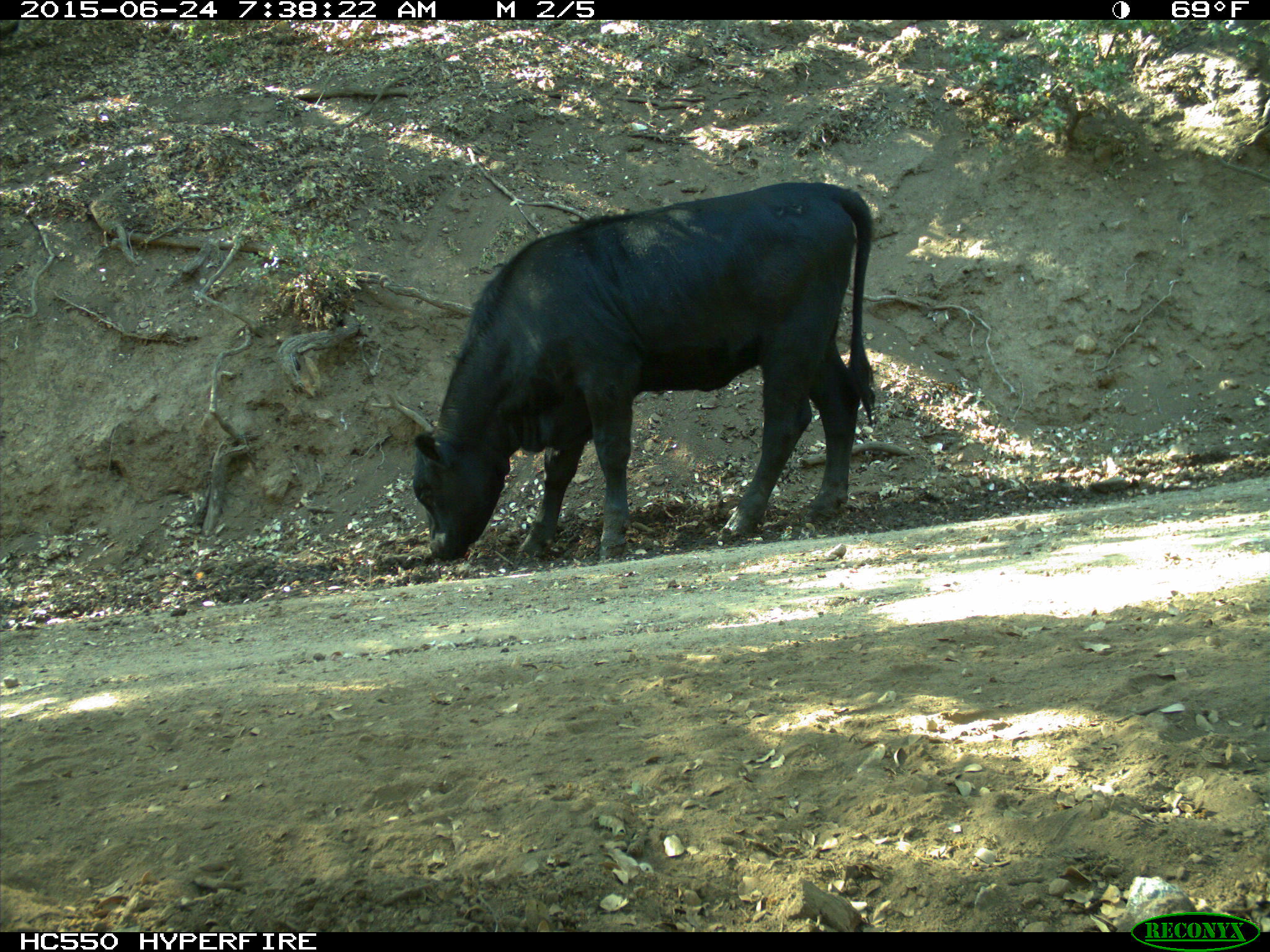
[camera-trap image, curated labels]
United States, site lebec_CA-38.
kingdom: Animalia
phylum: Chordata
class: Mammalia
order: Artiodactyla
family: Bovidae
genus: Bos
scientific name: Bos taurus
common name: domestic cow